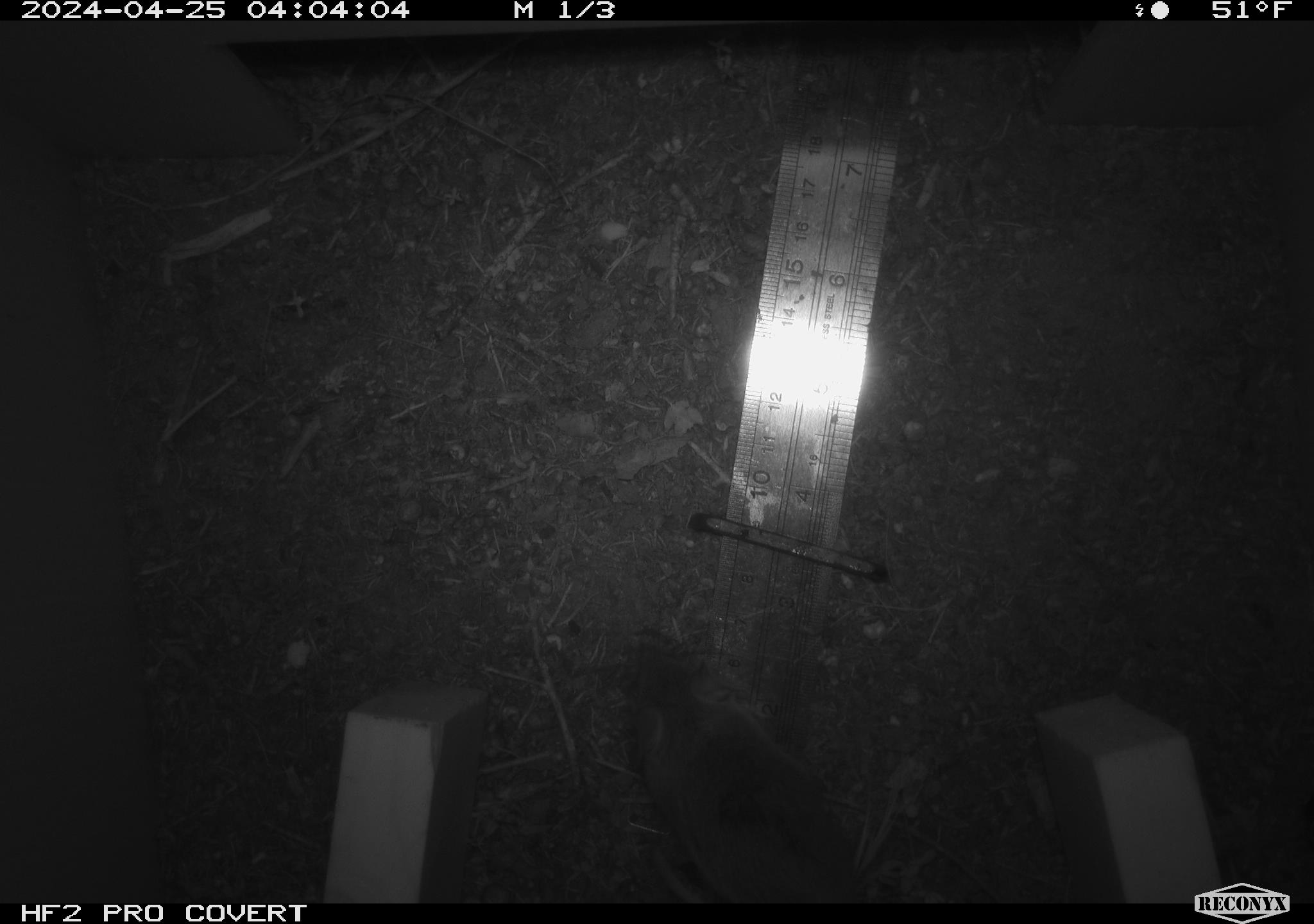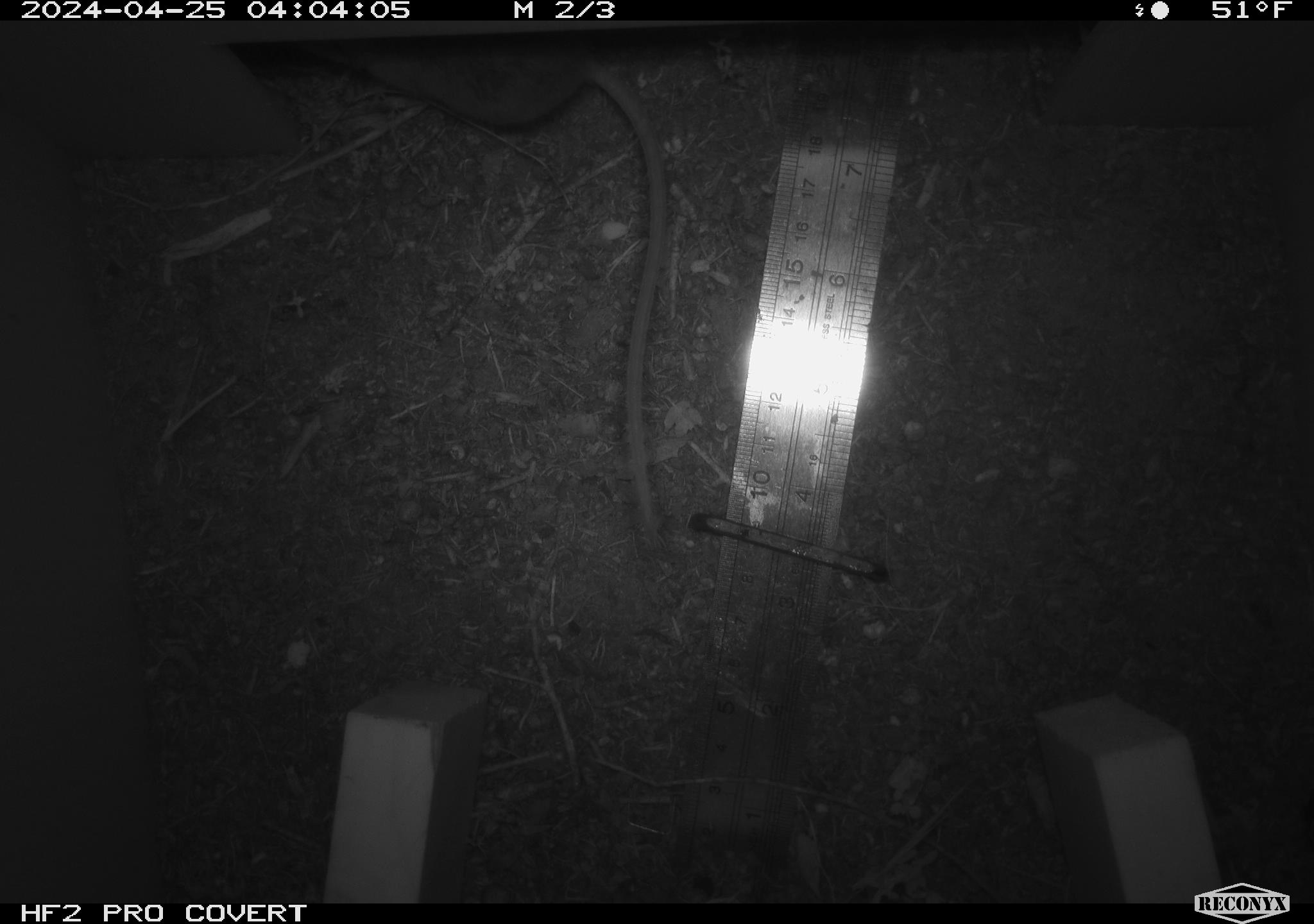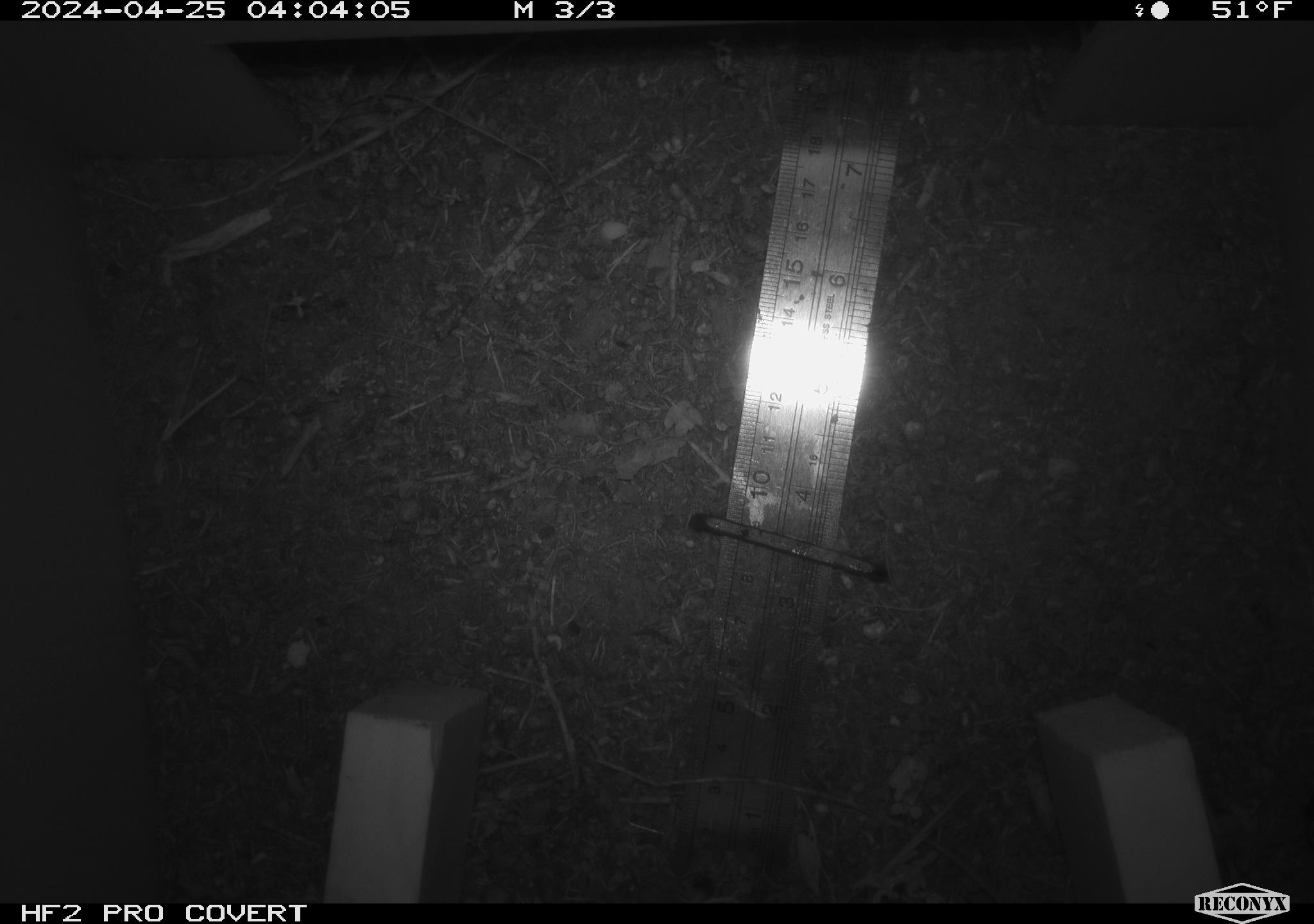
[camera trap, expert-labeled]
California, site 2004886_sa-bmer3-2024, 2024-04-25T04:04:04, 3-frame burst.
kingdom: Animalia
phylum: Chordata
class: Mammalia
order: Rodentia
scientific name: Rodentia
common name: mouse species